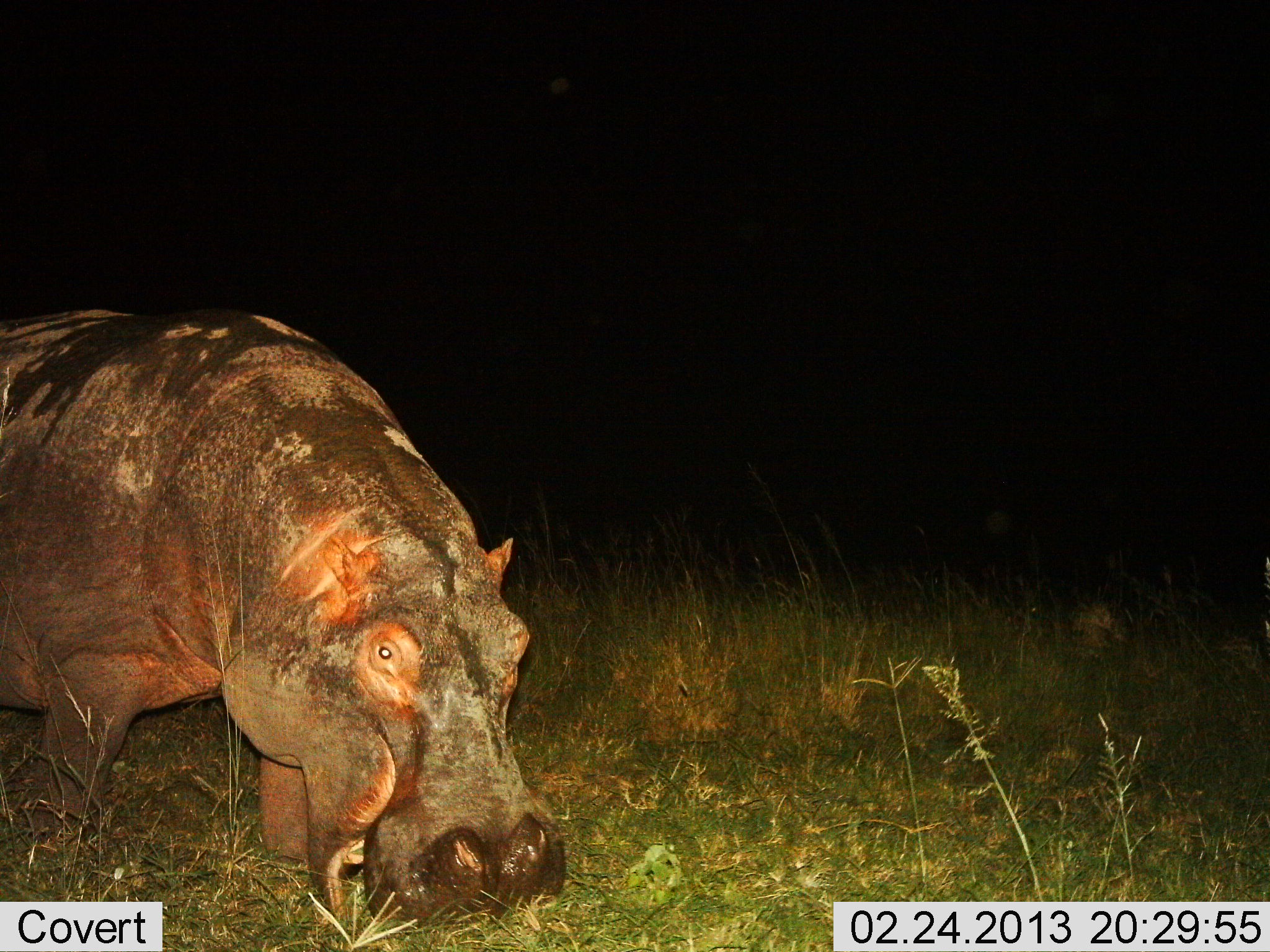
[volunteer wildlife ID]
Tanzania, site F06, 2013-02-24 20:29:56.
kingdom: Animalia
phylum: Chordata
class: Mammalia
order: Artiodactyla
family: Hippopotamidae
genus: Hippopotamus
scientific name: Hippopotamus amphibius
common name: hippopotamus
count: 1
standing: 37%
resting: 0%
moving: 17%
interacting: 0%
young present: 0%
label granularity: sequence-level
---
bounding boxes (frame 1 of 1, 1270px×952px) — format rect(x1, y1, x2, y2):
animal: rect(0, 309, 566, 937)